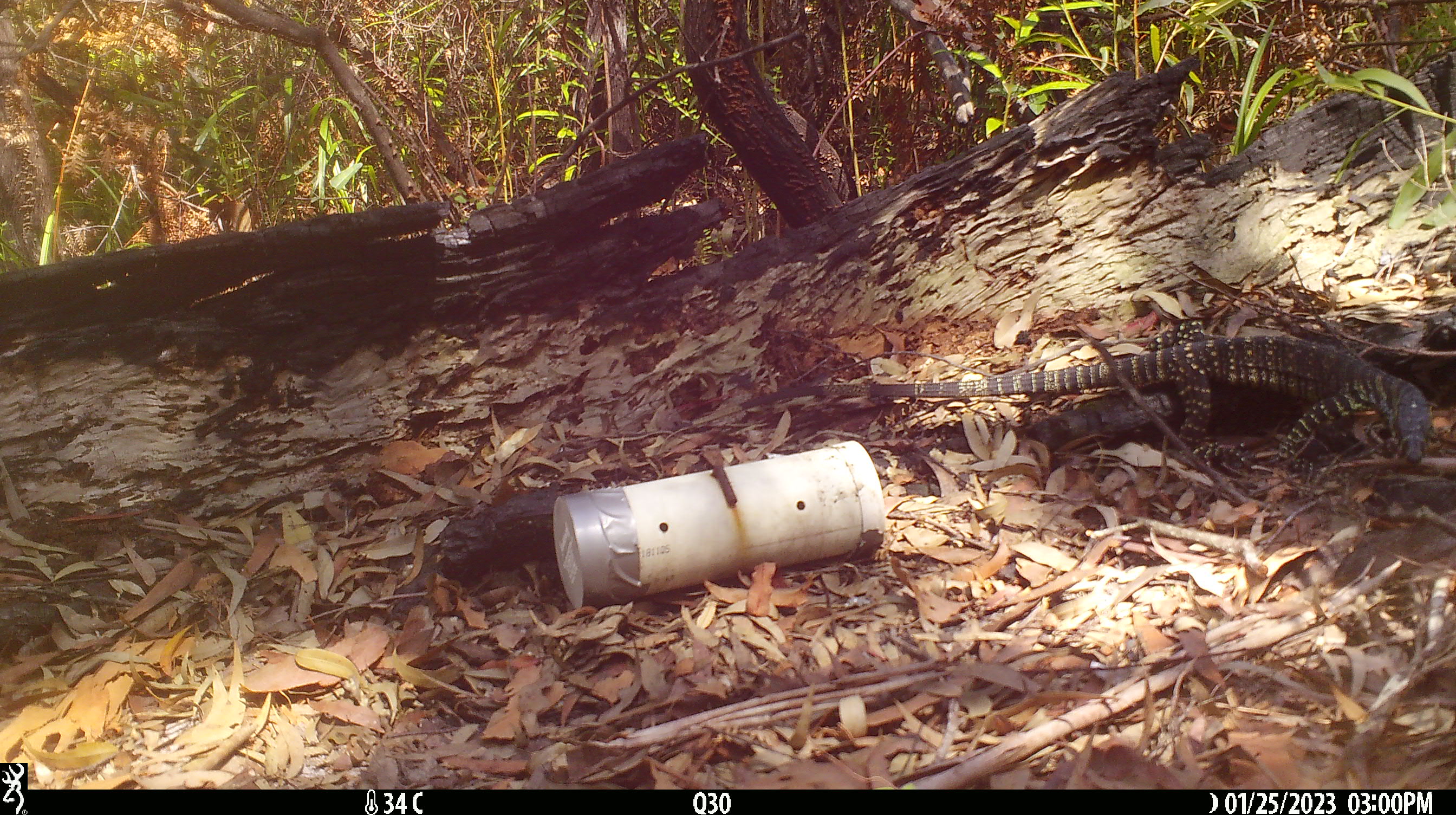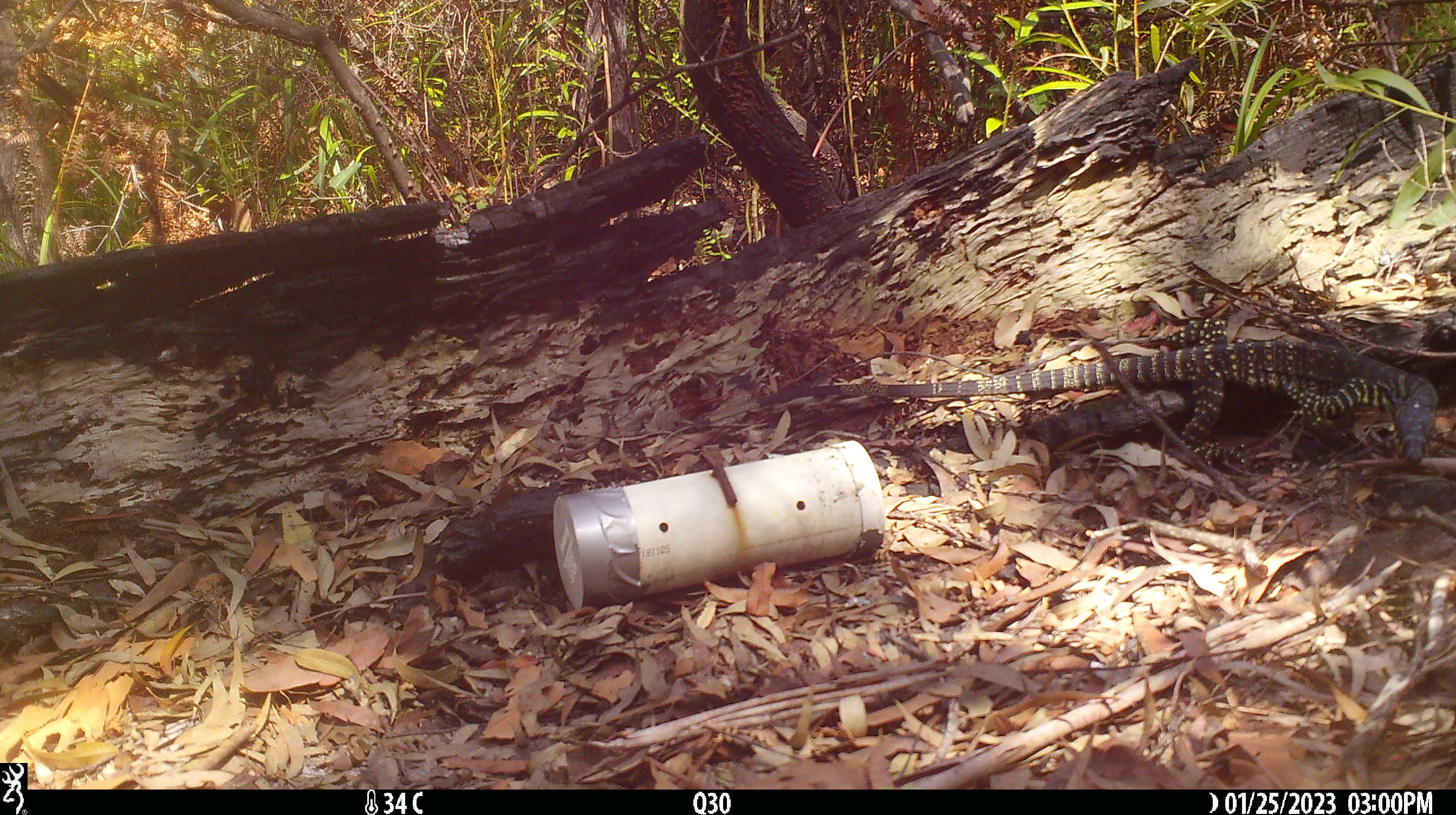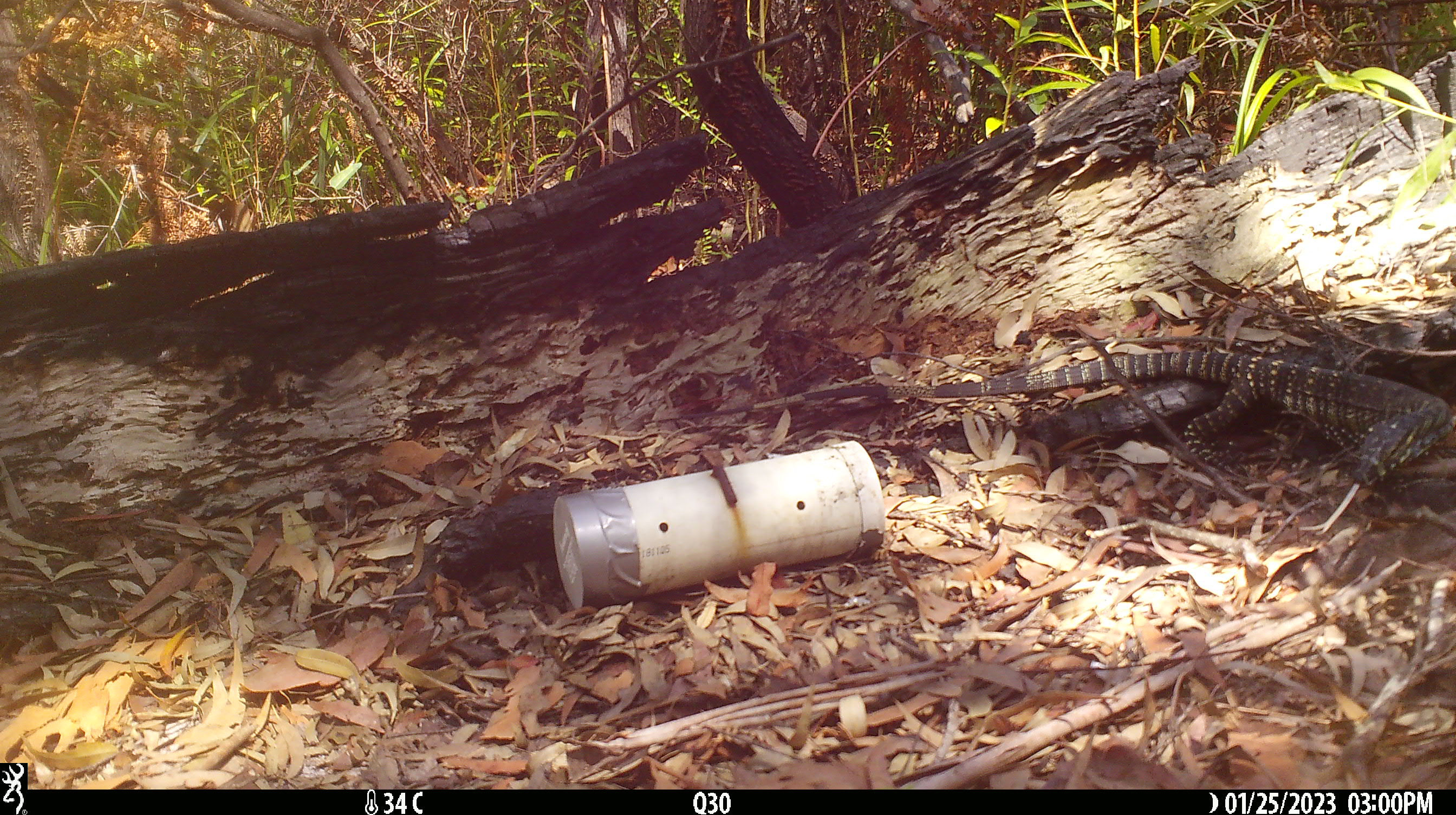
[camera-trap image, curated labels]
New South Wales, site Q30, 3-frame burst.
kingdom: Animalia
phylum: Chordata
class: Reptilia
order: Squamata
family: Varanidae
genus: Varanus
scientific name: Varanus varius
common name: lace monitor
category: goanna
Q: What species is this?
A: Goanna (lace monitor) (Varanus varius).